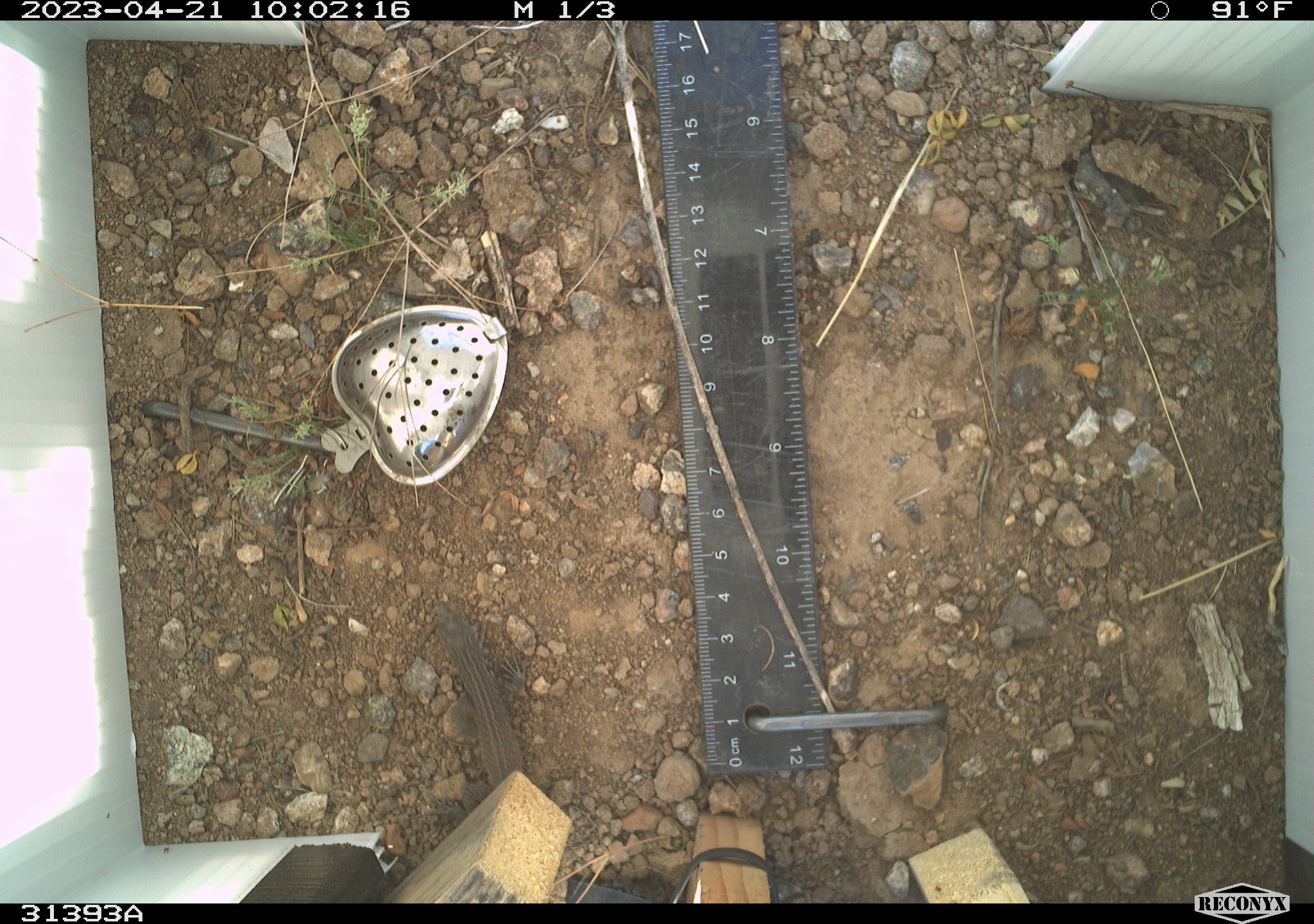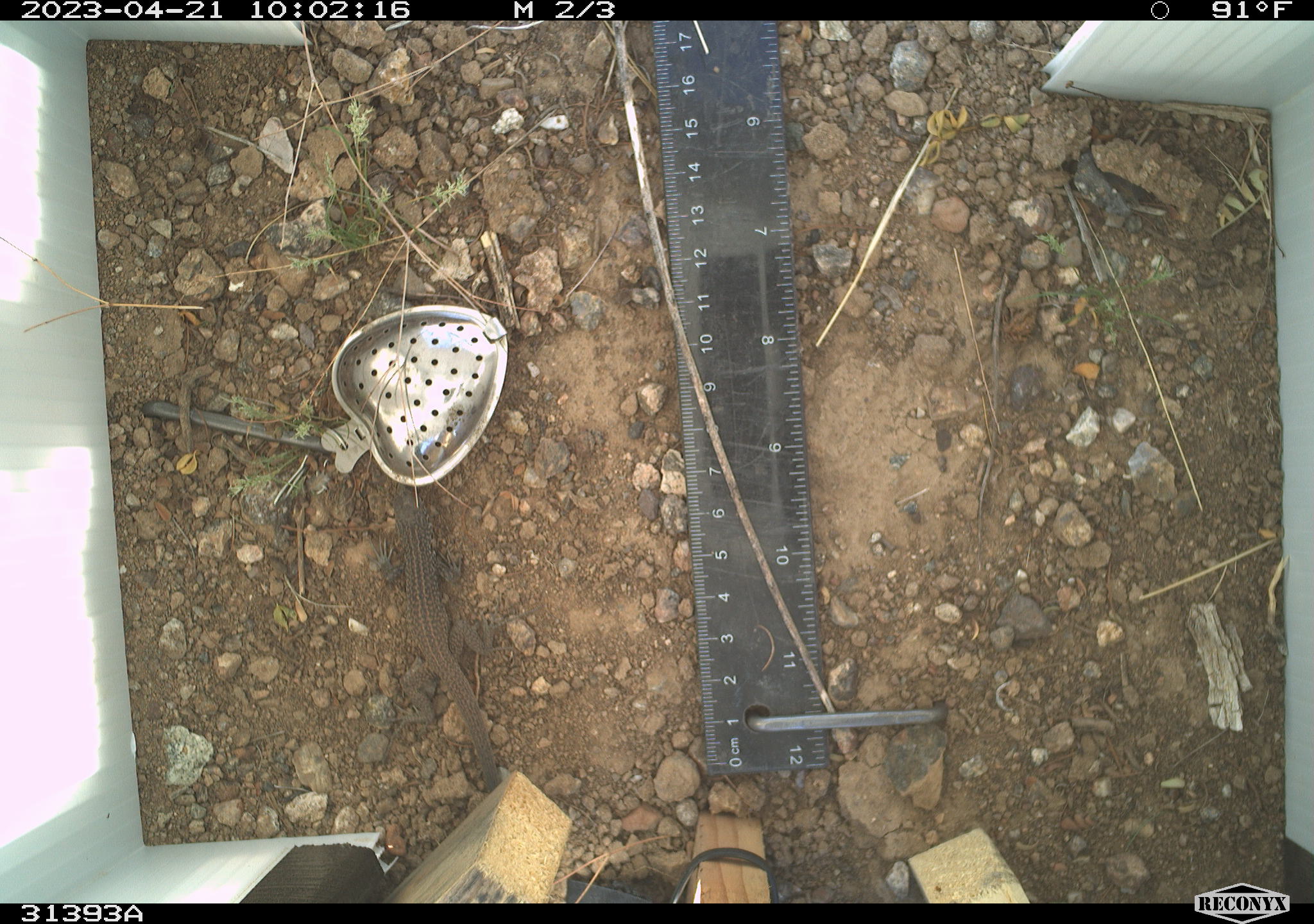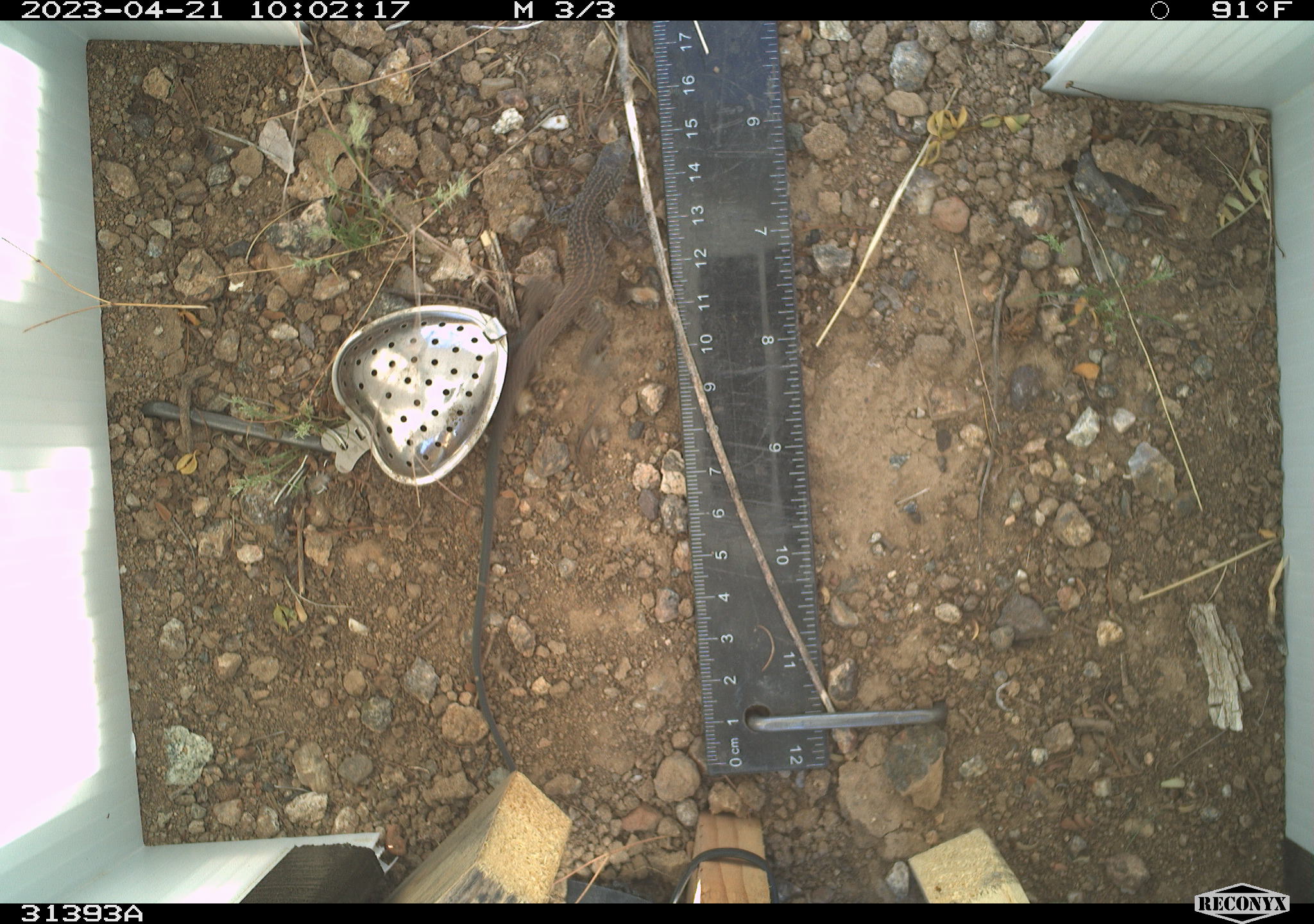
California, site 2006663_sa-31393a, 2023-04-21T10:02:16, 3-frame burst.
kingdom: Animalia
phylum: Chordata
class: Reptilia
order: Squamata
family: Teiidae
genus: Aspidoscelis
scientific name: Aspidoscelis tigris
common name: western whiptail